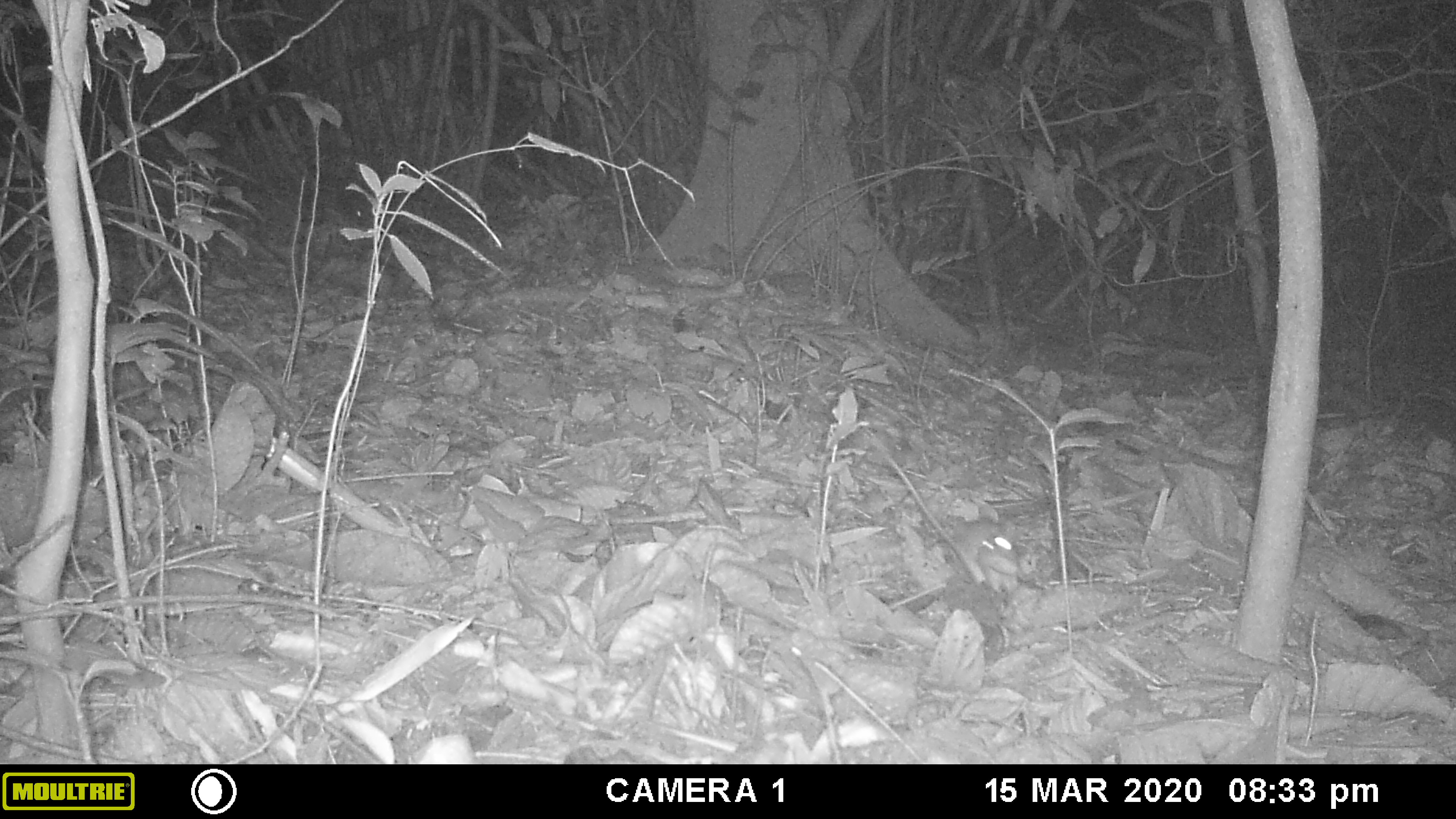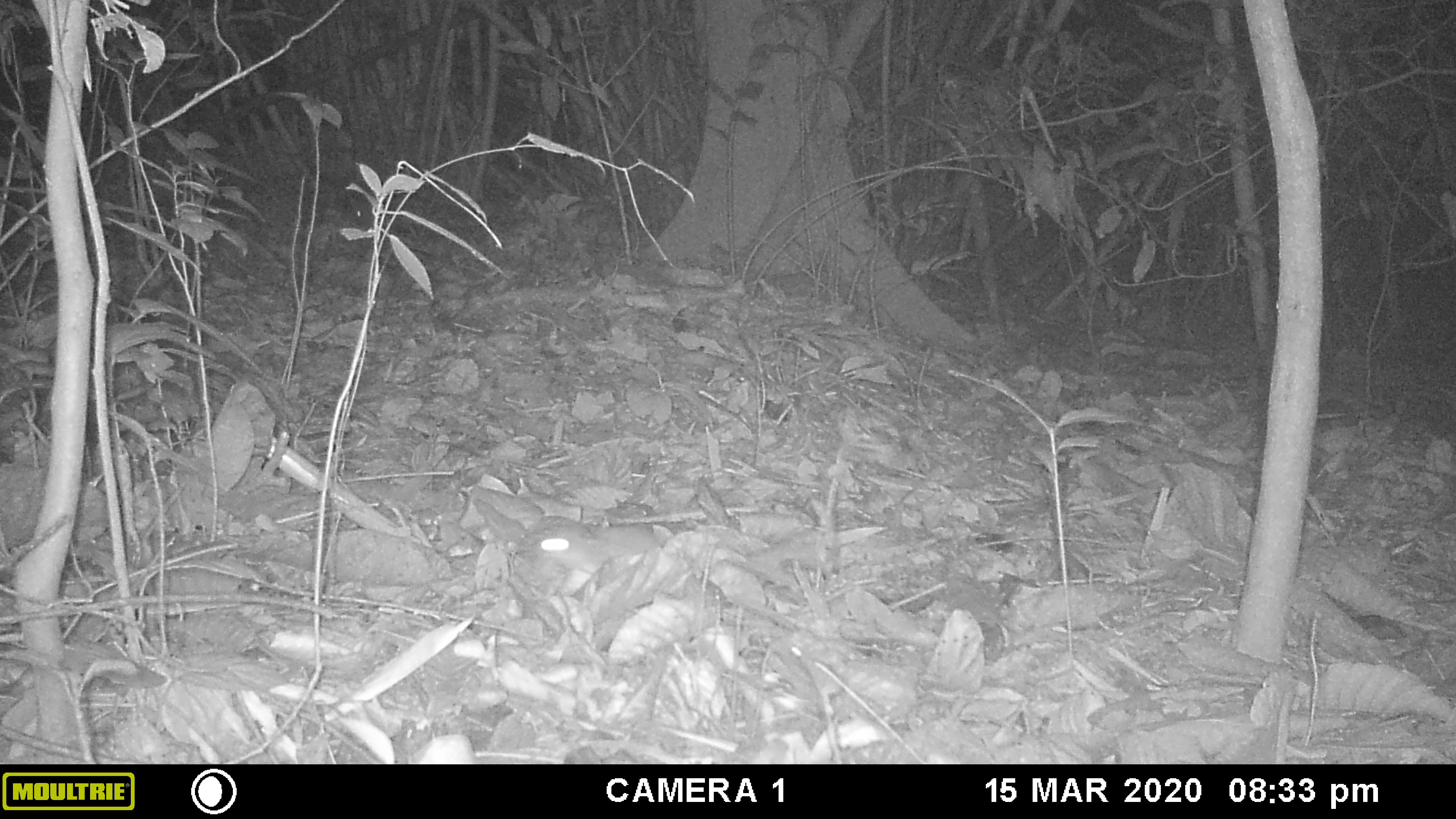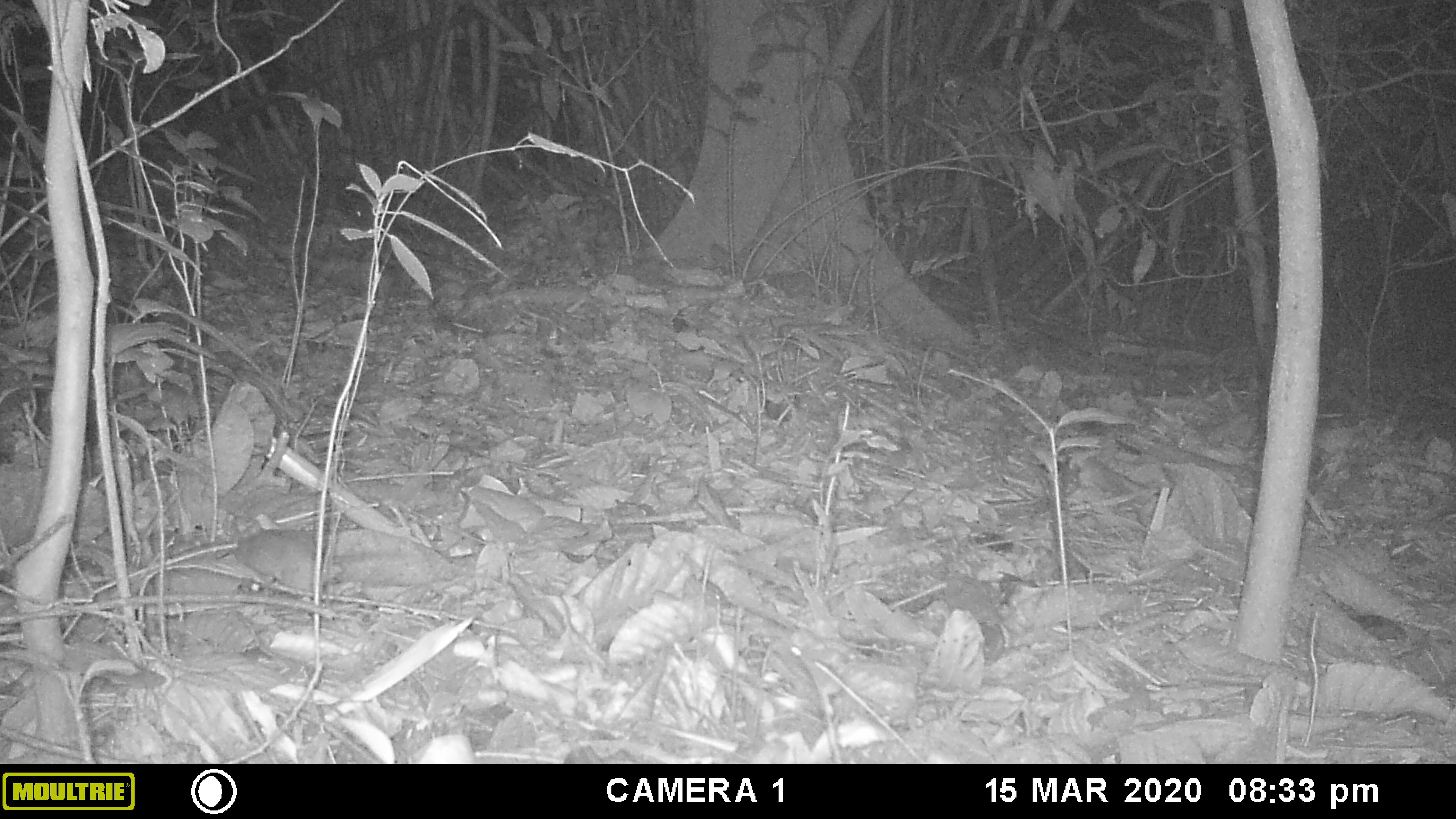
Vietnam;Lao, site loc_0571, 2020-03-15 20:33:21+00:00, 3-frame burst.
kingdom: Animalia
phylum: Chordata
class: Mammalia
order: Rodentia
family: Muridae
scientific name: Muridae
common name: old-world mice and rats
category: unidentified murid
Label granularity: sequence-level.